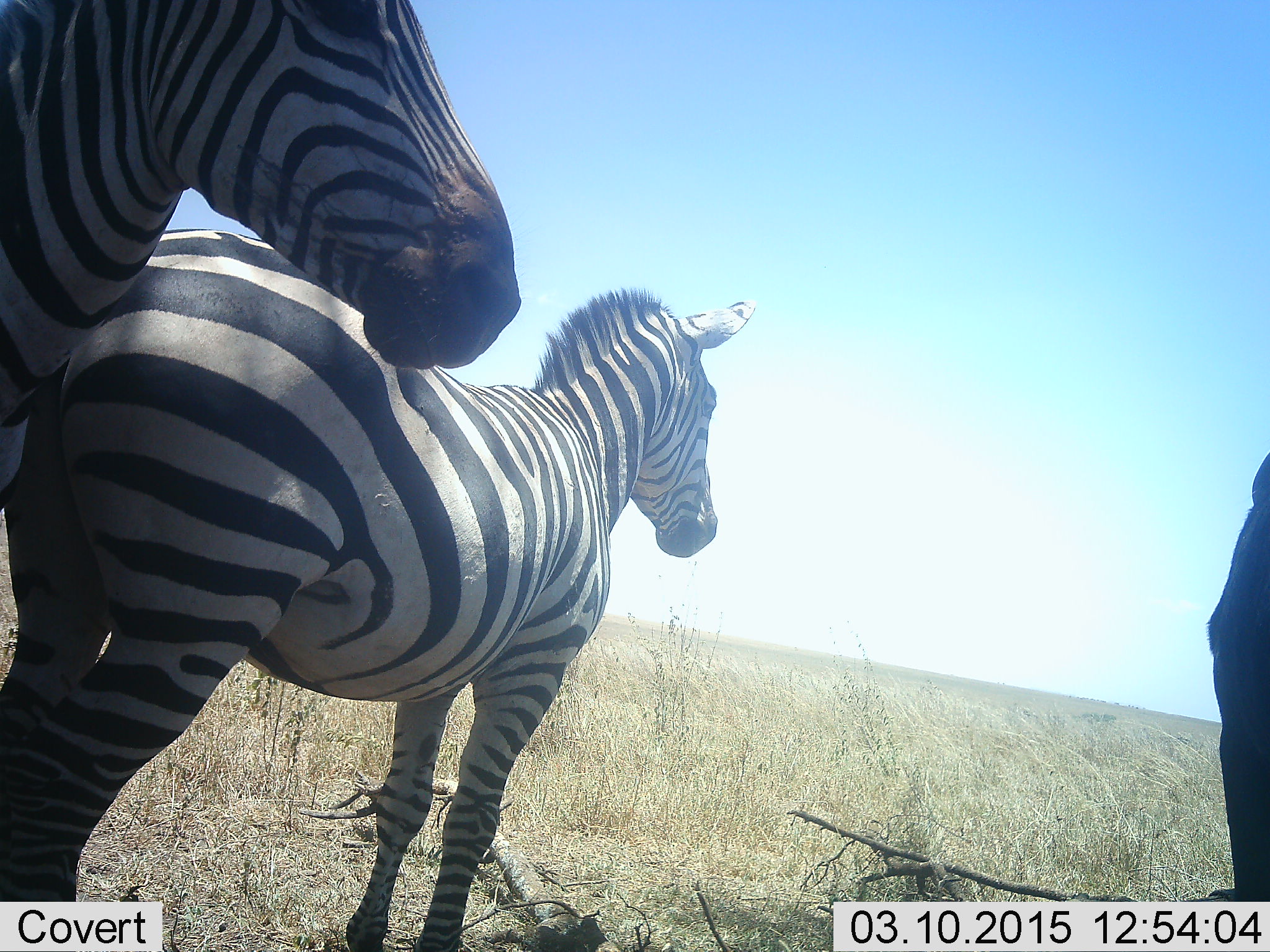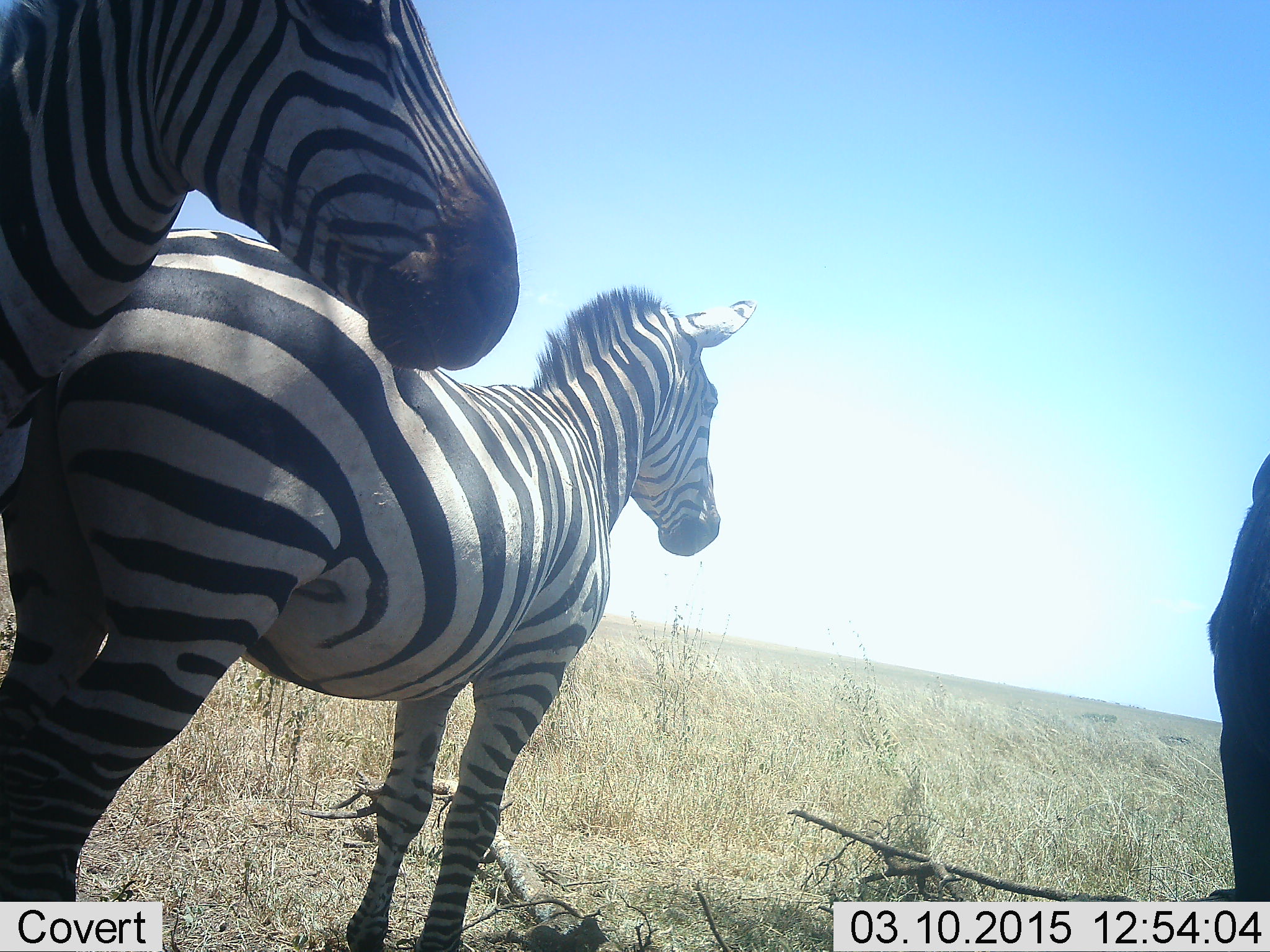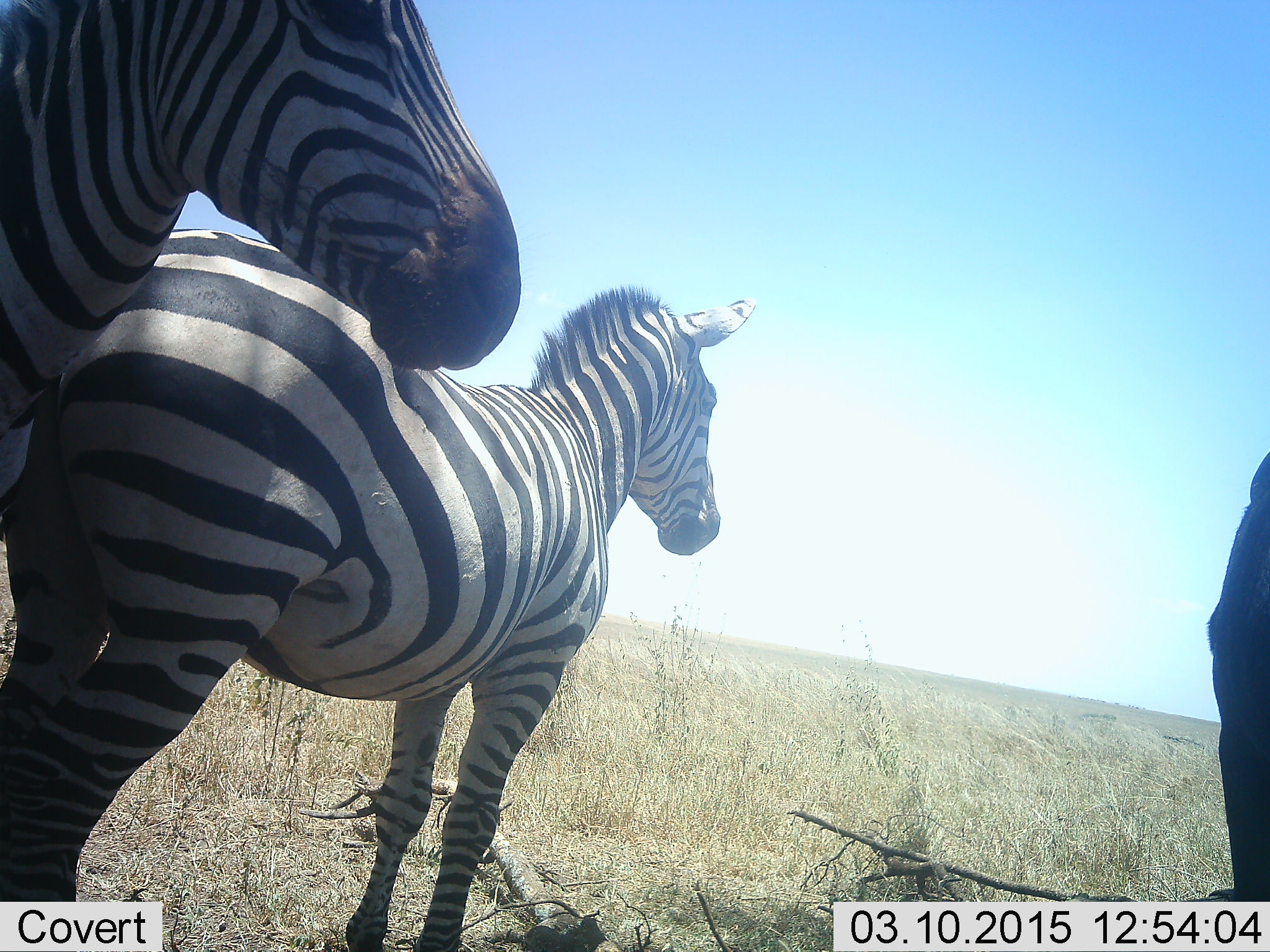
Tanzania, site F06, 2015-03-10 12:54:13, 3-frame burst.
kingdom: Animalia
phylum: Chordata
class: Mammalia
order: Perissodactyla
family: Equidae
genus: Equus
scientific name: Equus quagga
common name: plains zebra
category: zebra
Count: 3.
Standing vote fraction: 100%.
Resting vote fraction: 8%.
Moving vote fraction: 0%.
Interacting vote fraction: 0%.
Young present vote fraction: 8%.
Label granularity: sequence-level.